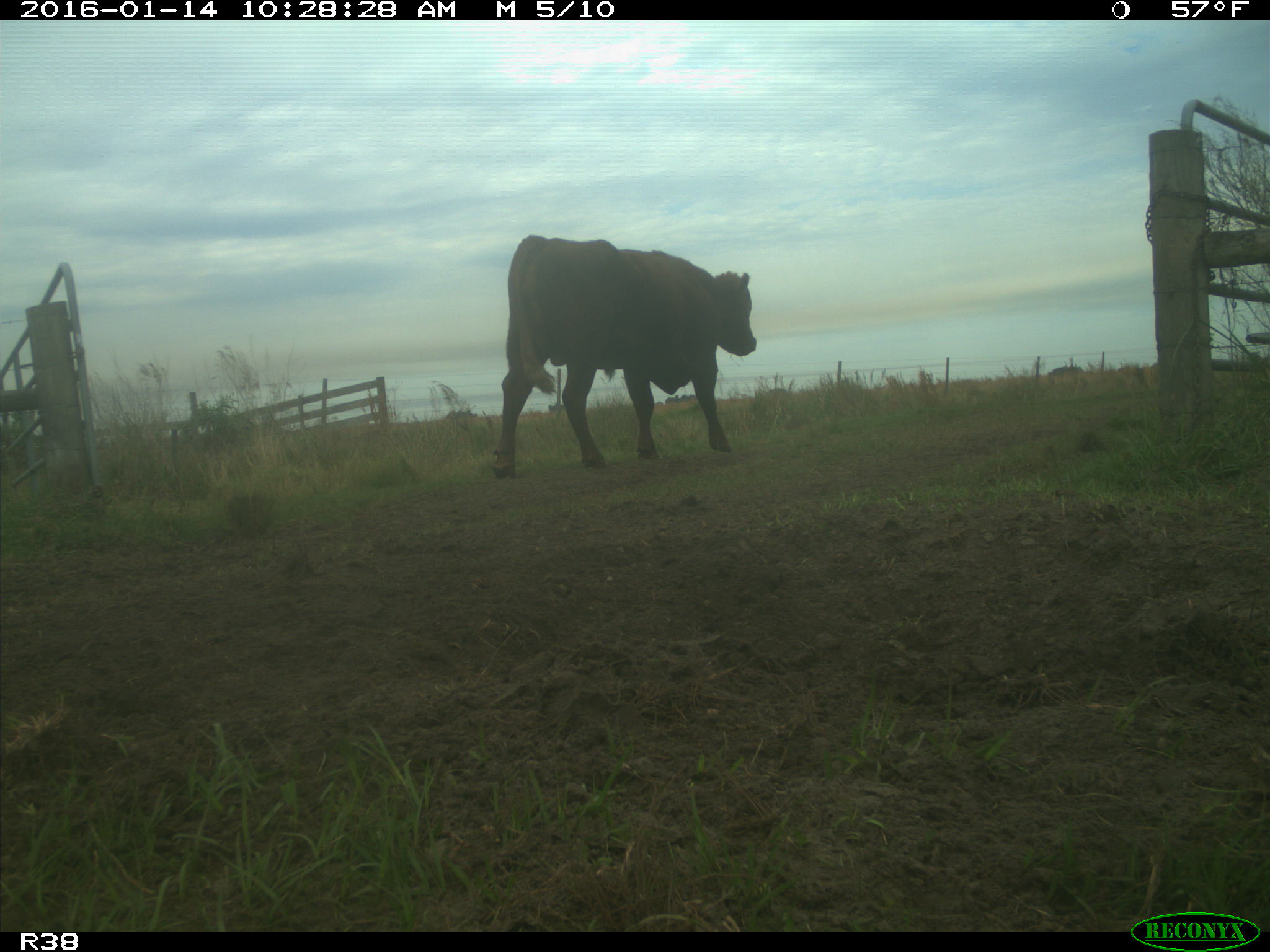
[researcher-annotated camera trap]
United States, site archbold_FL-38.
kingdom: Animalia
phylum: Chordata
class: Mammalia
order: Artiodactyla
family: Bovidae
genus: Bos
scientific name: Bos taurus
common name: domestic cow